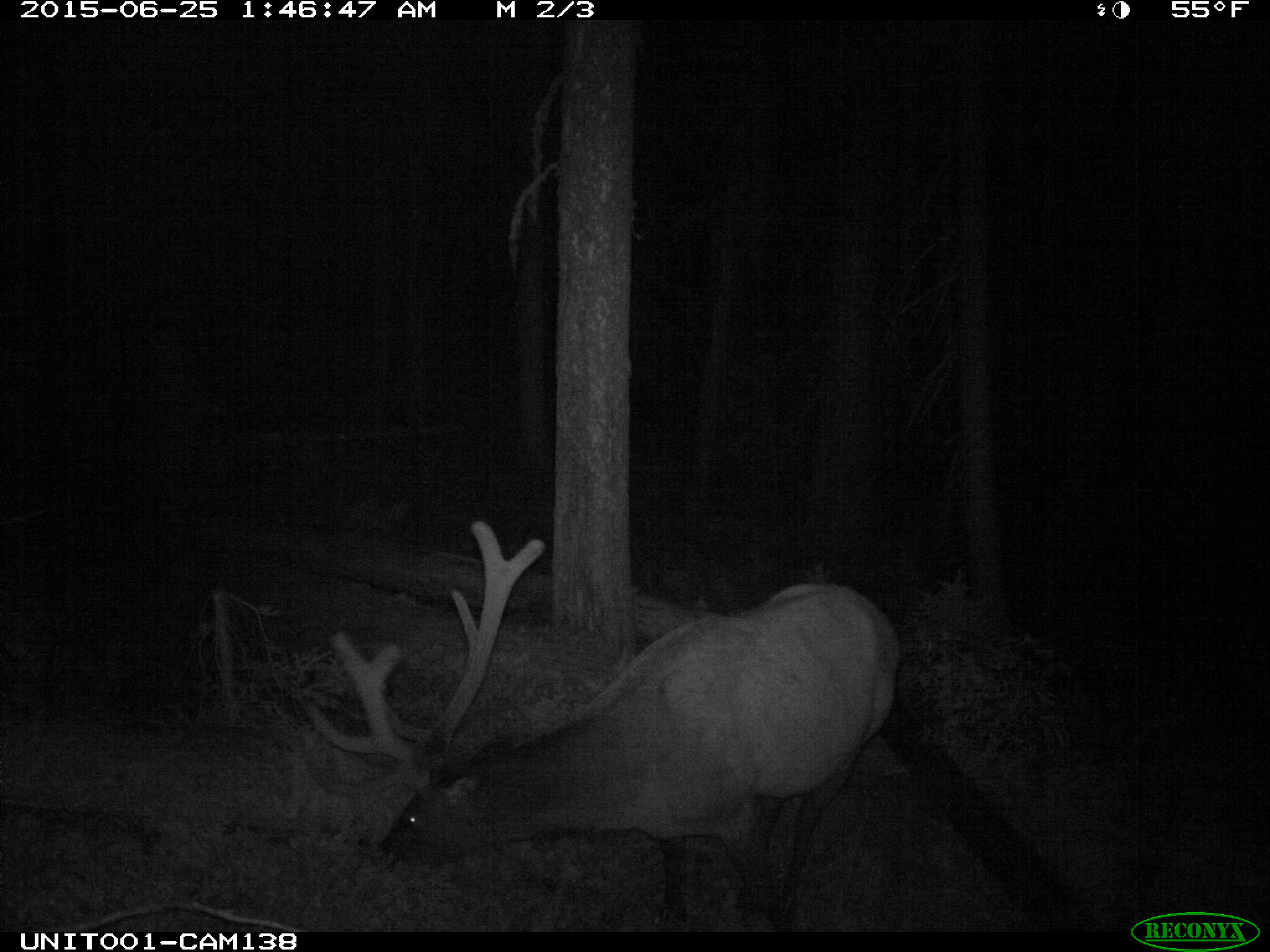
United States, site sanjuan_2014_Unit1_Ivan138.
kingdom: Animalia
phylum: Chordata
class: Mammalia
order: Artiodactyla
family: Cervidae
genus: Cervus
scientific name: Cervus elaphus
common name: red deer